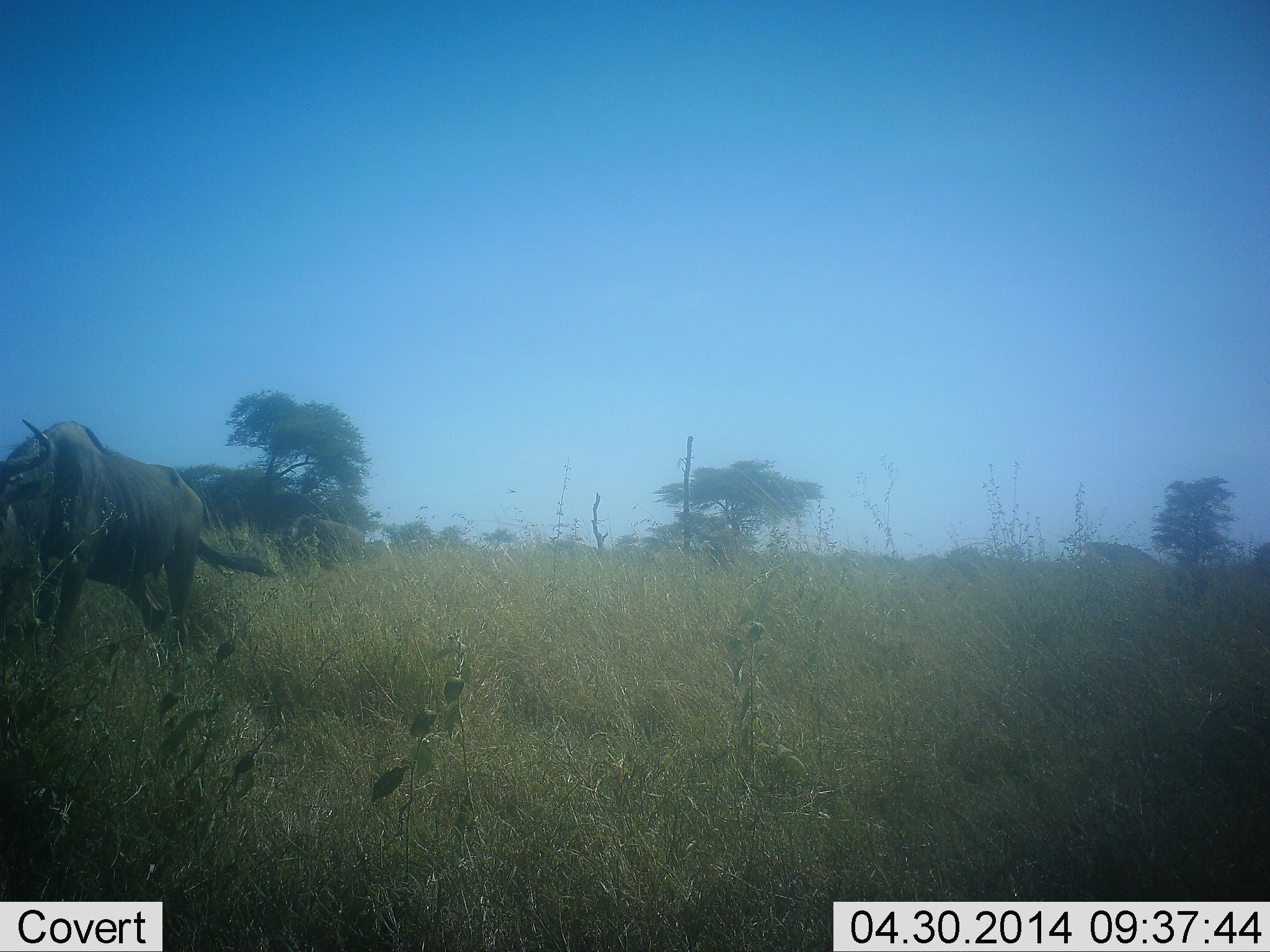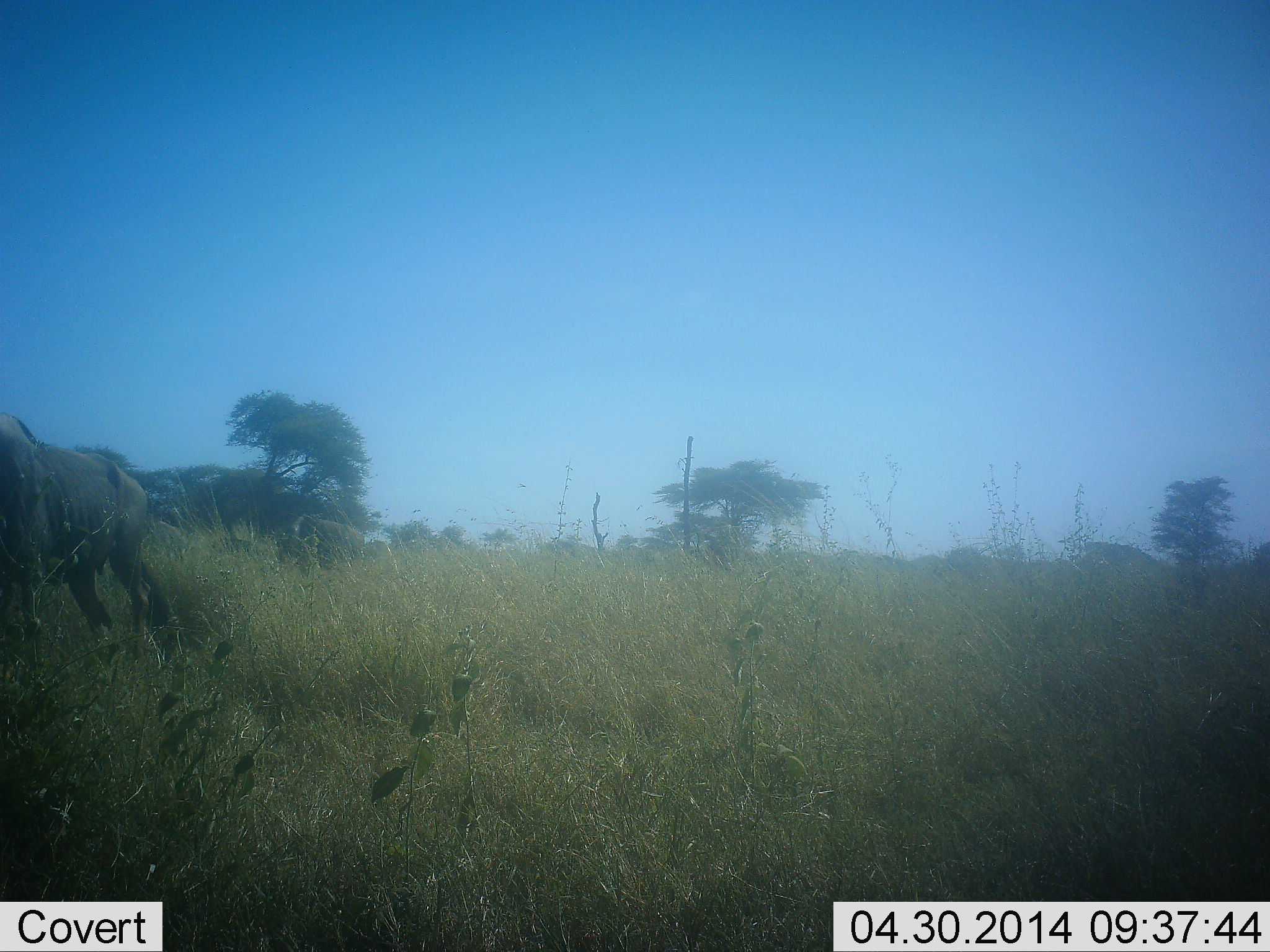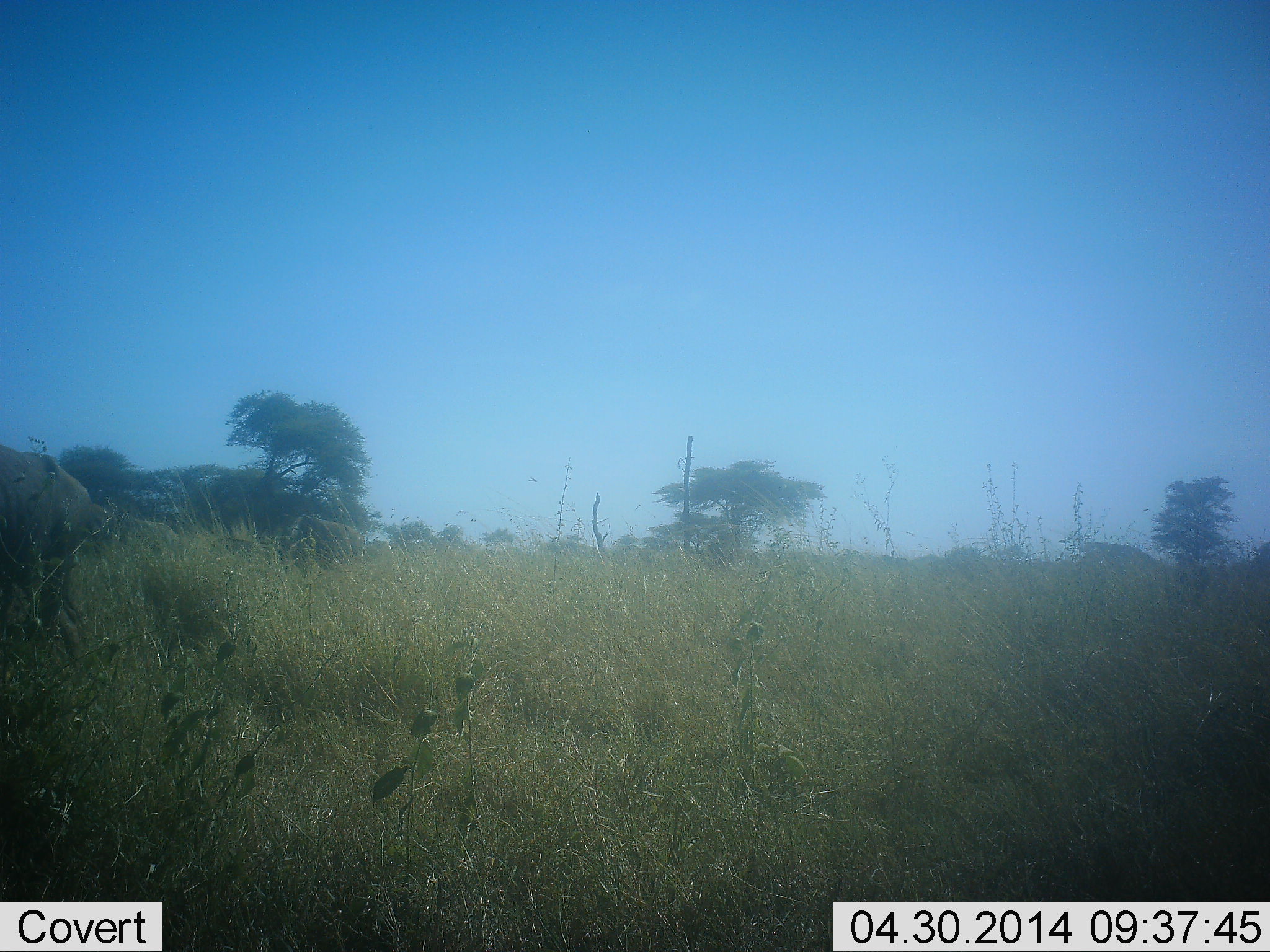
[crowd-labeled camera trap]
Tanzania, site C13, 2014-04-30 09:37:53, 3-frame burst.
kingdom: Animalia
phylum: Chordata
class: Mammalia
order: Artiodactyla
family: Bovidae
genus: Connochaetes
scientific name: Connochaetes taurinus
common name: blue wildebeest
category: wildebeest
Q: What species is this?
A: Wildebeest (blue wildebeest) (Connochaetes taurinus).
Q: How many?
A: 1.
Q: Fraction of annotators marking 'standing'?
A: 25%.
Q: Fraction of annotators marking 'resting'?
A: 0%.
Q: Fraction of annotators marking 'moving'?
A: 91%.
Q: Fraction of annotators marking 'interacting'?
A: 0%.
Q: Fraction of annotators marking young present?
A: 0%.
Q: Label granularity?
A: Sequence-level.